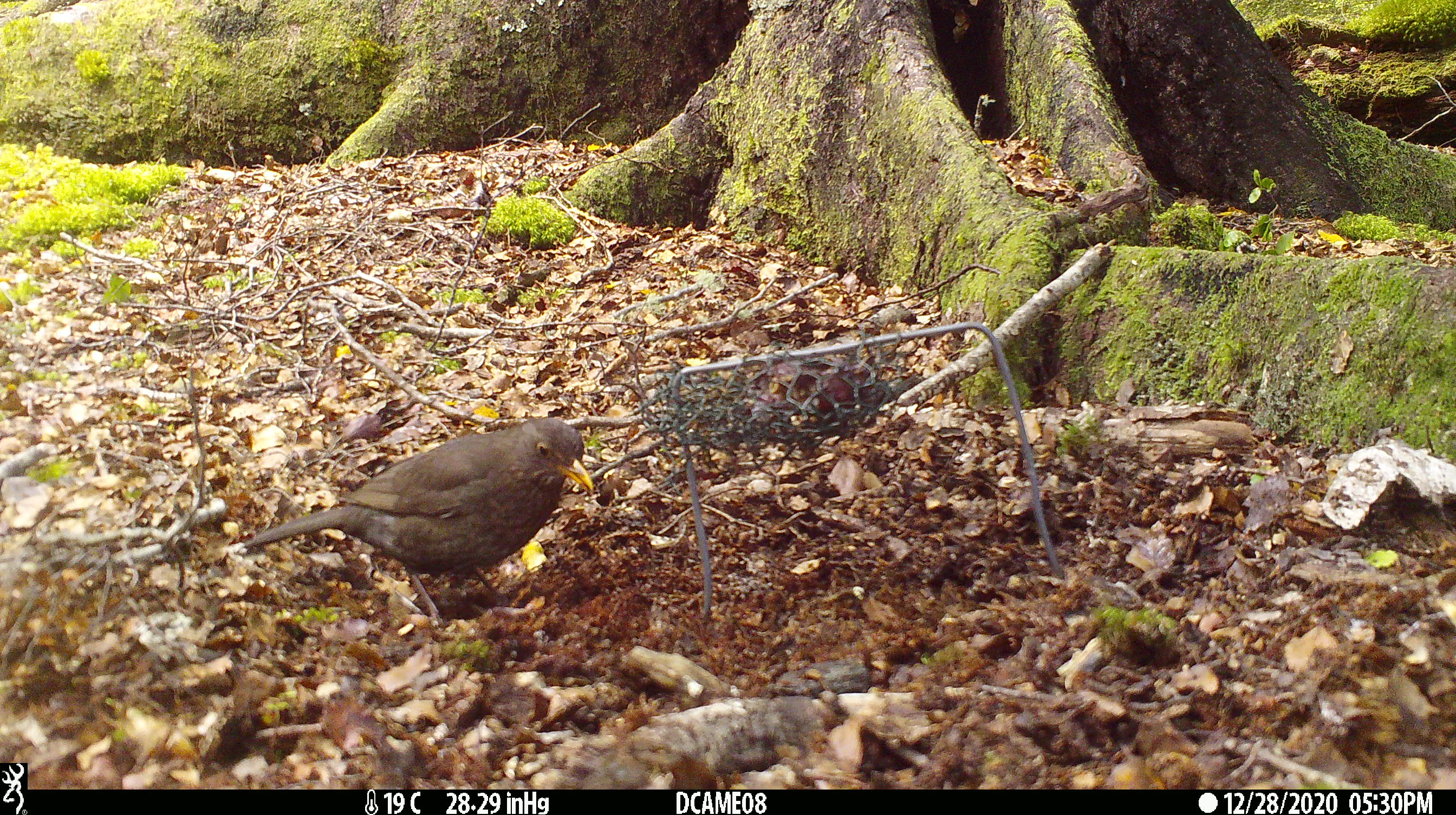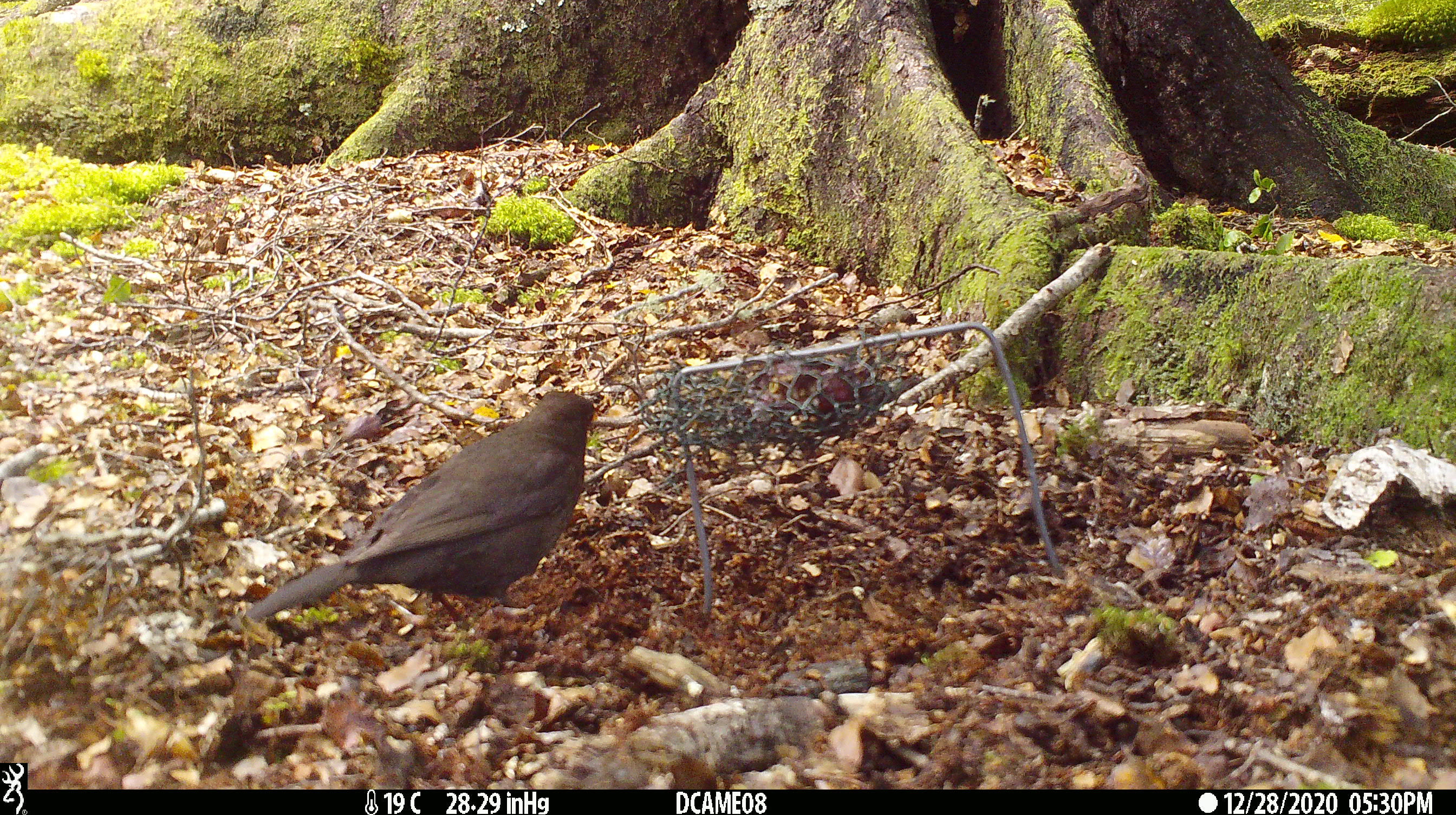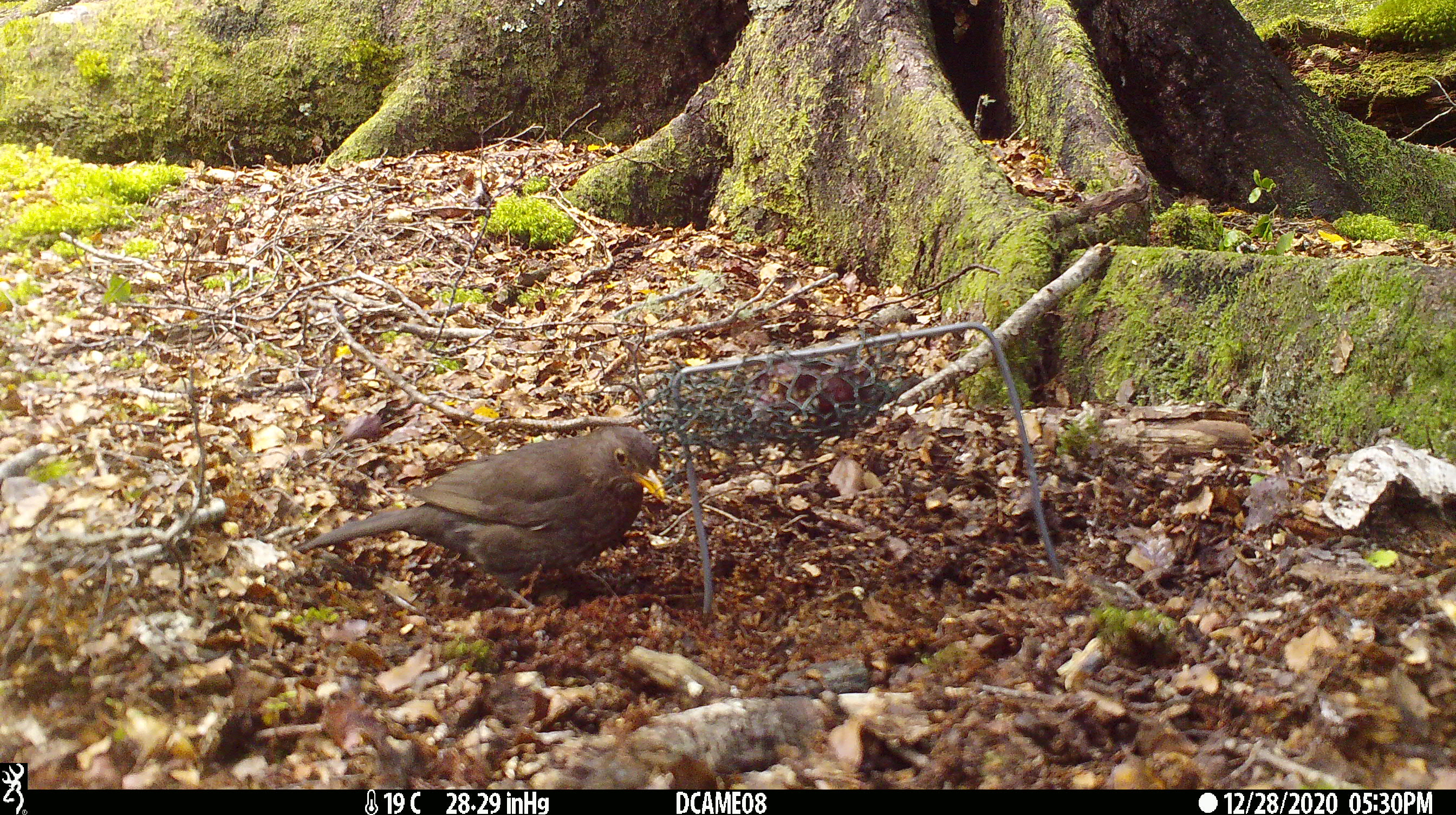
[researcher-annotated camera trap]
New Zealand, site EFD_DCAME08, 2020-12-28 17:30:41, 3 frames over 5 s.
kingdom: Animalia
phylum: Chordata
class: Aves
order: Passeriformes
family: Turdidae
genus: Turdus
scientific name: Turdus merula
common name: eurasian blackbird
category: blackbird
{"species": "blackbird (eurasian blackbird) (Turdus merula)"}